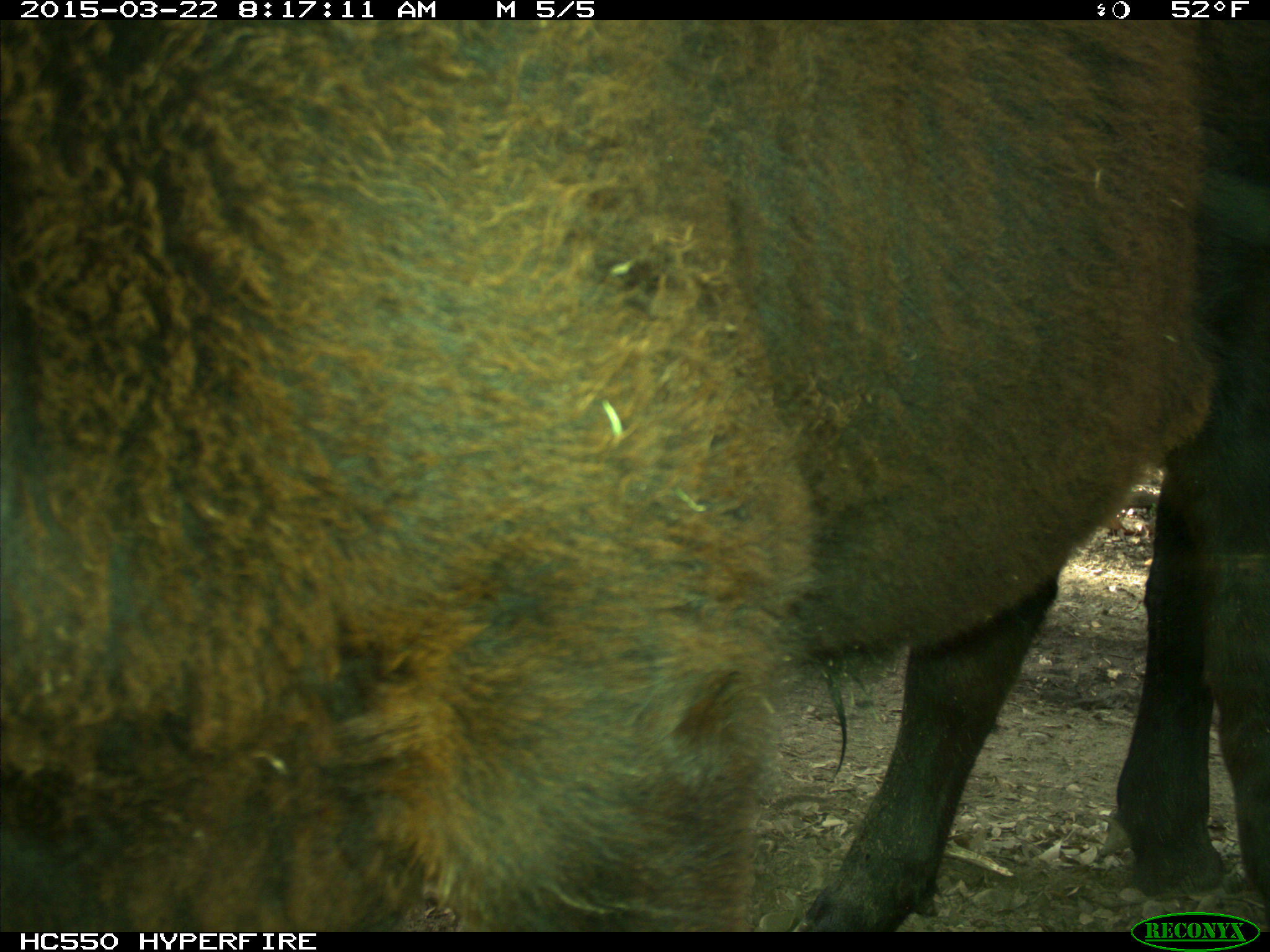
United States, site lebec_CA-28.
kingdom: Animalia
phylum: Chordata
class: Mammalia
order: Artiodactyla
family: Bovidae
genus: Bos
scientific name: Bos taurus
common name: domestic cow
Bos taurus (domestic cow).